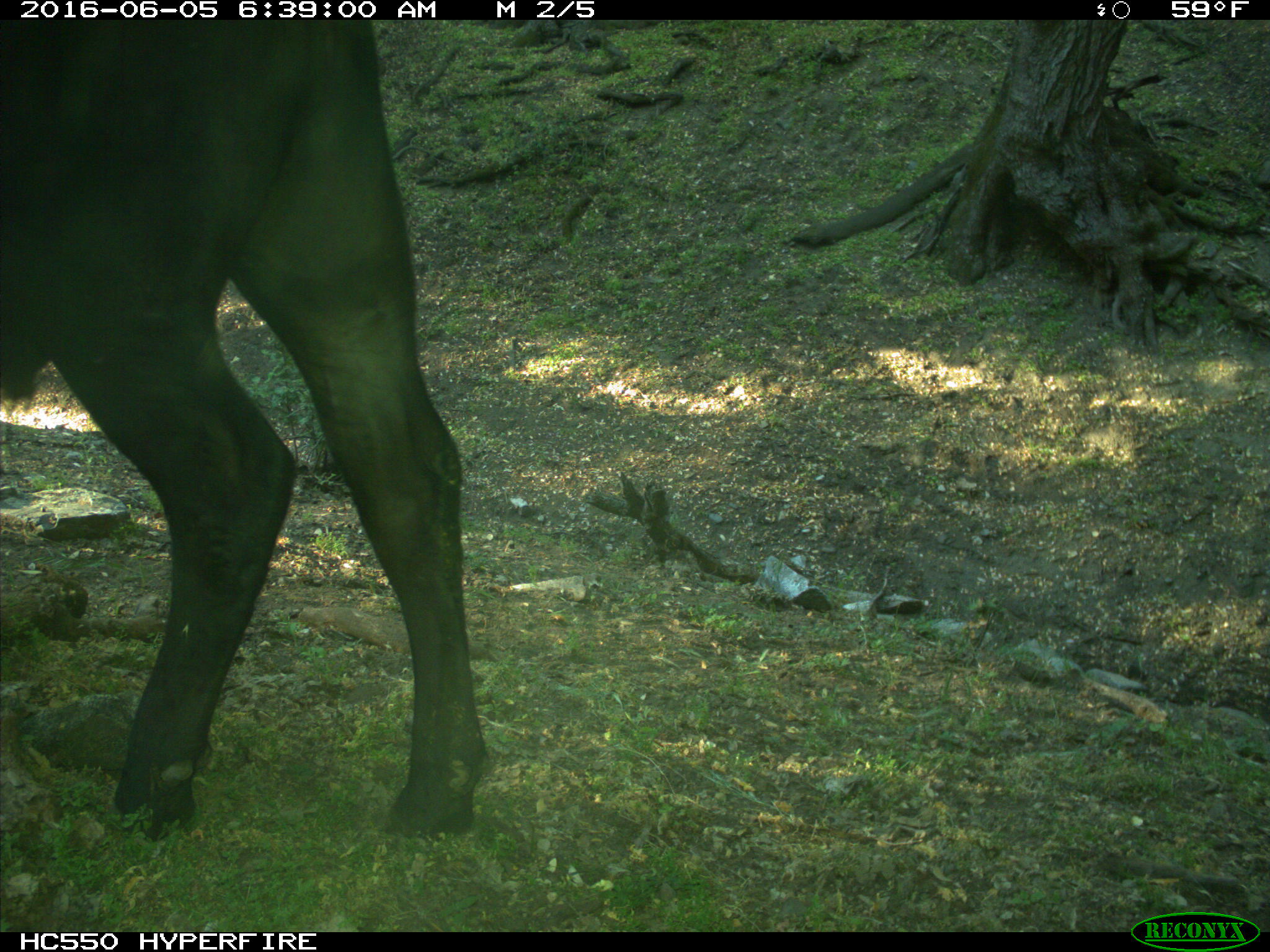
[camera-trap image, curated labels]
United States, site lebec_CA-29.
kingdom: Animalia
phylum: Chordata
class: Mammalia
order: Artiodactyla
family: Bovidae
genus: Bos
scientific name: Bos taurus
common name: domestic cow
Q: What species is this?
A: Bos taurus (domestic cow).